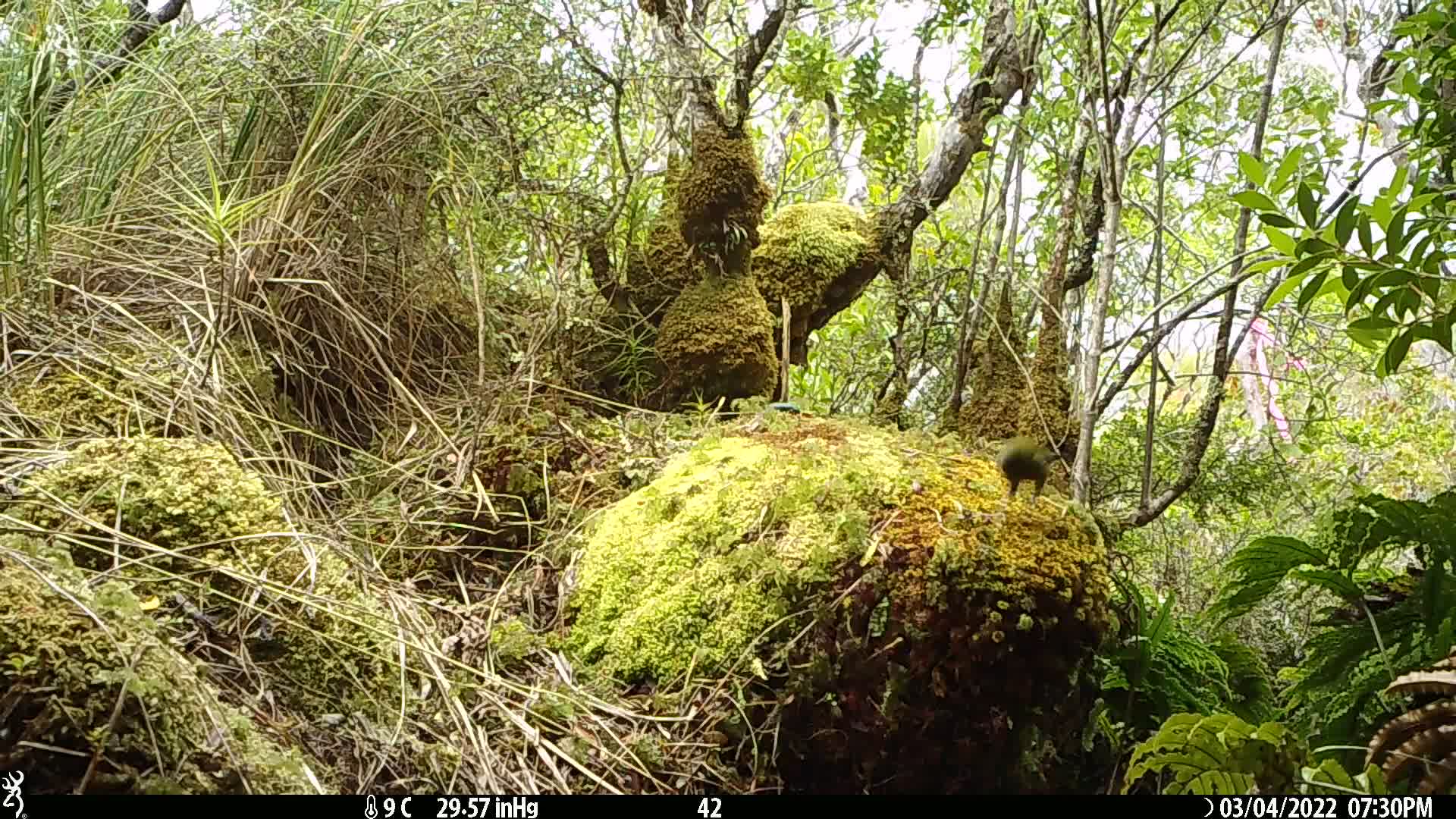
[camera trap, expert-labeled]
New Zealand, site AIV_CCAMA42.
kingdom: Animalia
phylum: Chordata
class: Aves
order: Passeriformes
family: Meliphagidae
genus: Anthornis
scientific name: Anthornis melanura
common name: new zealand bellbird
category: bellbird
Bellbird (new zealand bellbird) (Anthornis melanura).